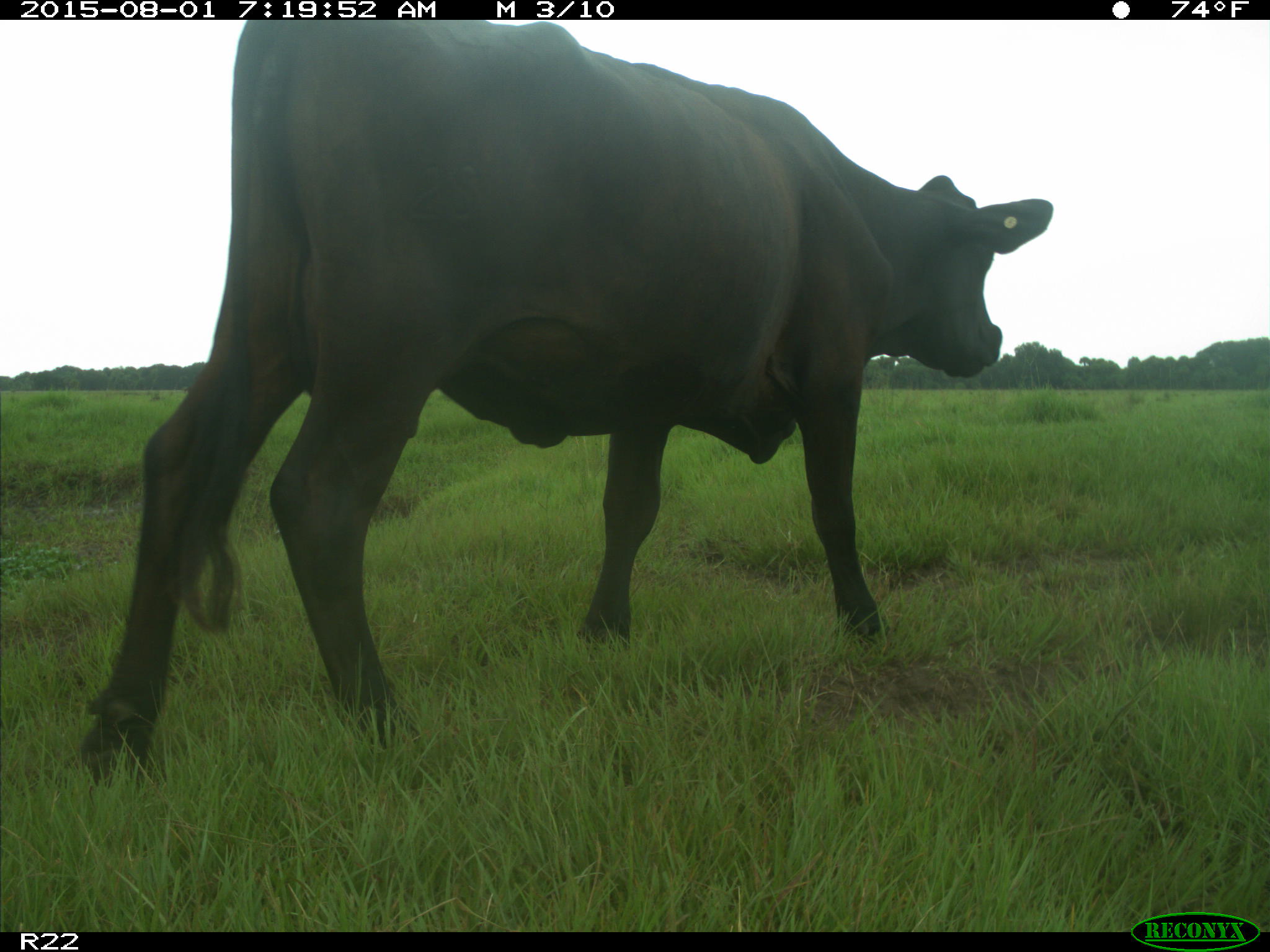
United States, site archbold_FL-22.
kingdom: Animalia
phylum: Chordata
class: Mammalia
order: Artiodactyla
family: Bovidae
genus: Bos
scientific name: Bos taurus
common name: domestic cow